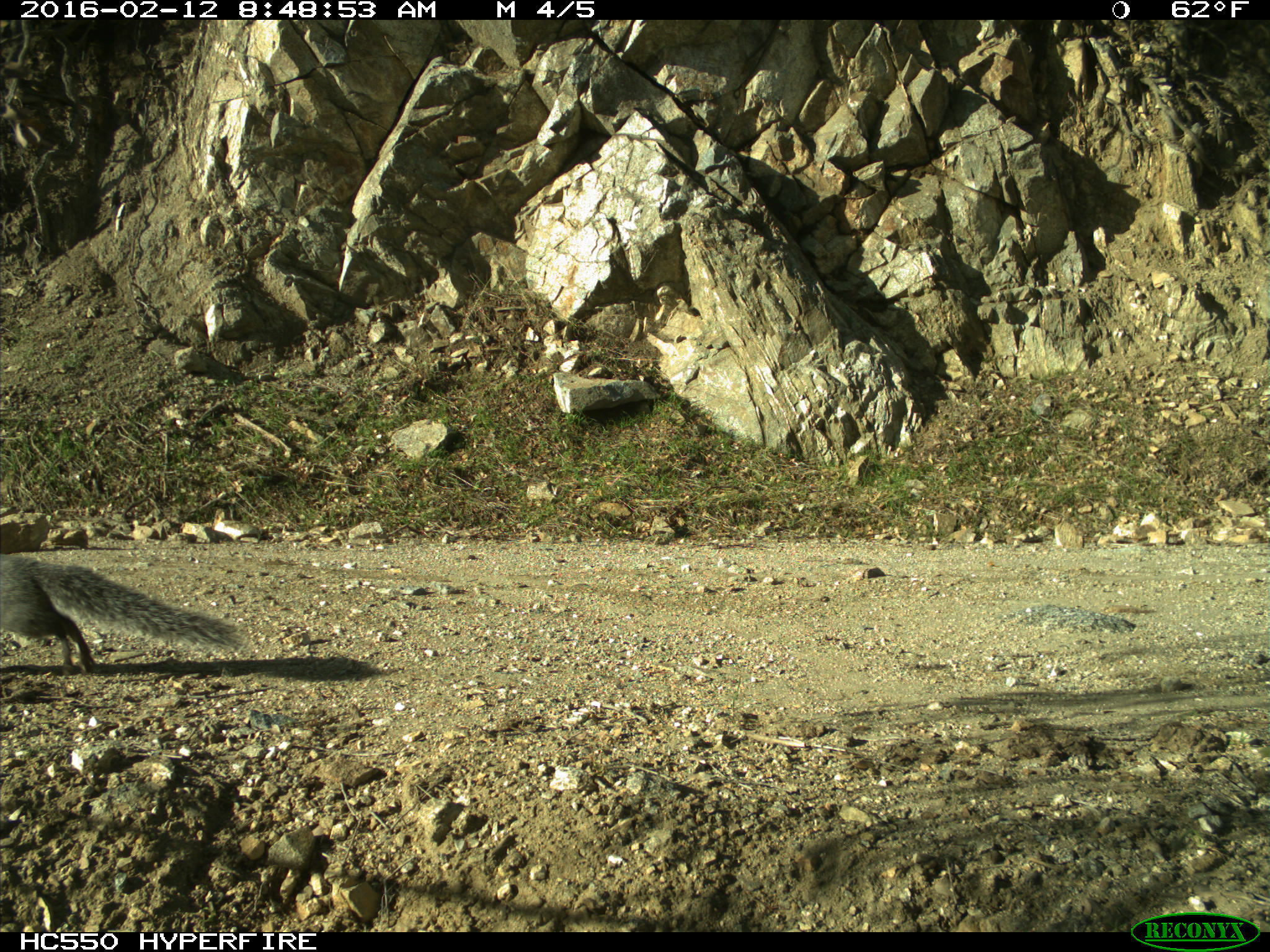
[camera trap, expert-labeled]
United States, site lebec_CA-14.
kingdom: Animalia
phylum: Chordata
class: Mammalia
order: Rodentia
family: Sciuridae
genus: Sciurus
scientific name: Sciurus carolinensis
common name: eastern gray squirrel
Sciurus carolinensis (eastern gray squirrel).